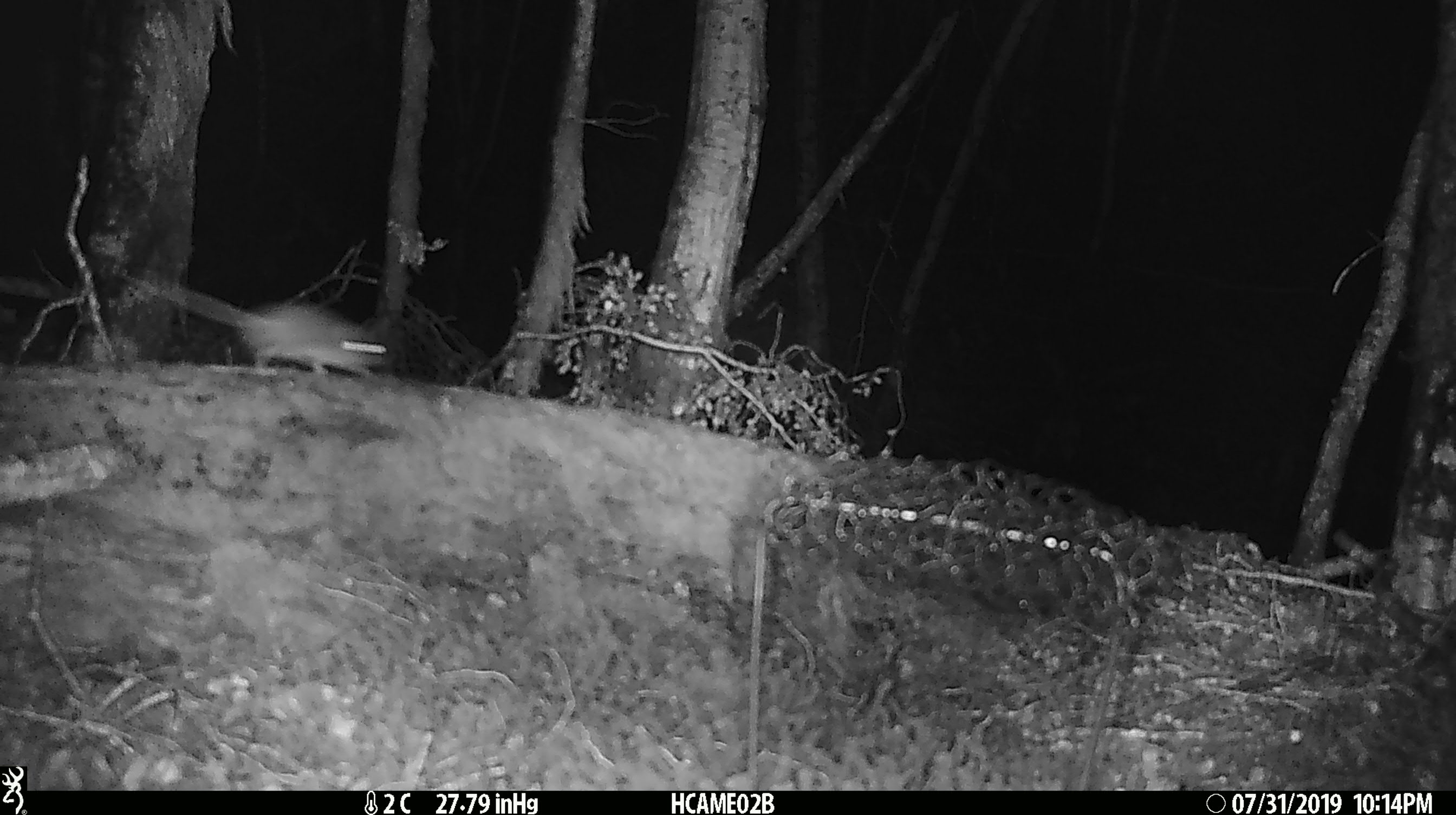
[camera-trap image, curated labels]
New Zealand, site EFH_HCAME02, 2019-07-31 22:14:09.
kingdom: Animalia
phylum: Chordata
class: Mammalia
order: Rodentia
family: Muridae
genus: Mus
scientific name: Mus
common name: mouse